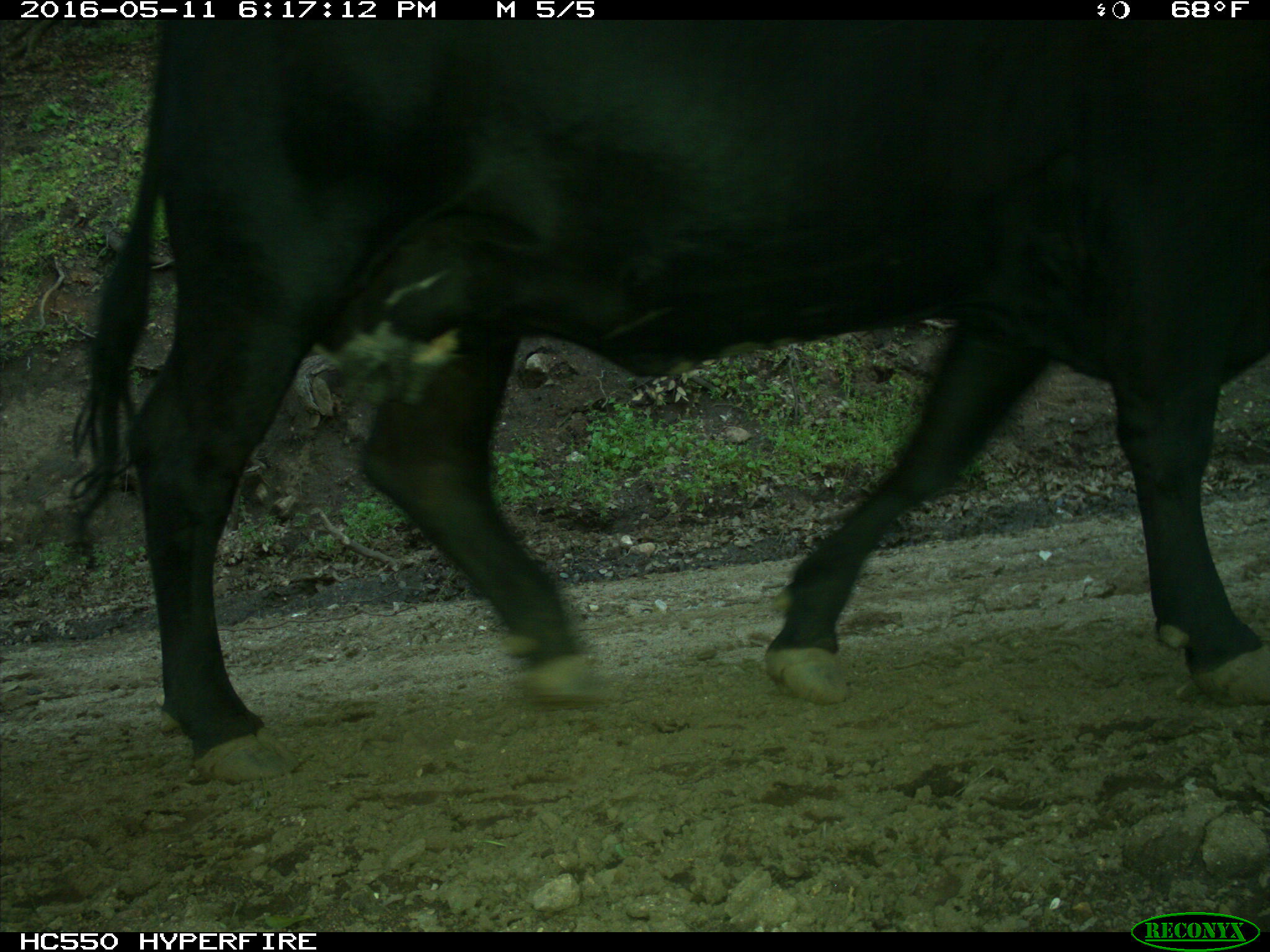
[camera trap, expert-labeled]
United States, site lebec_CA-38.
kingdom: Animalia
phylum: Chordata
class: Mammalia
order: Artiodactyla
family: Bovidae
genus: Bos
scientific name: Bos taurus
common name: domestic cow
Bos taurus (domestic cow).